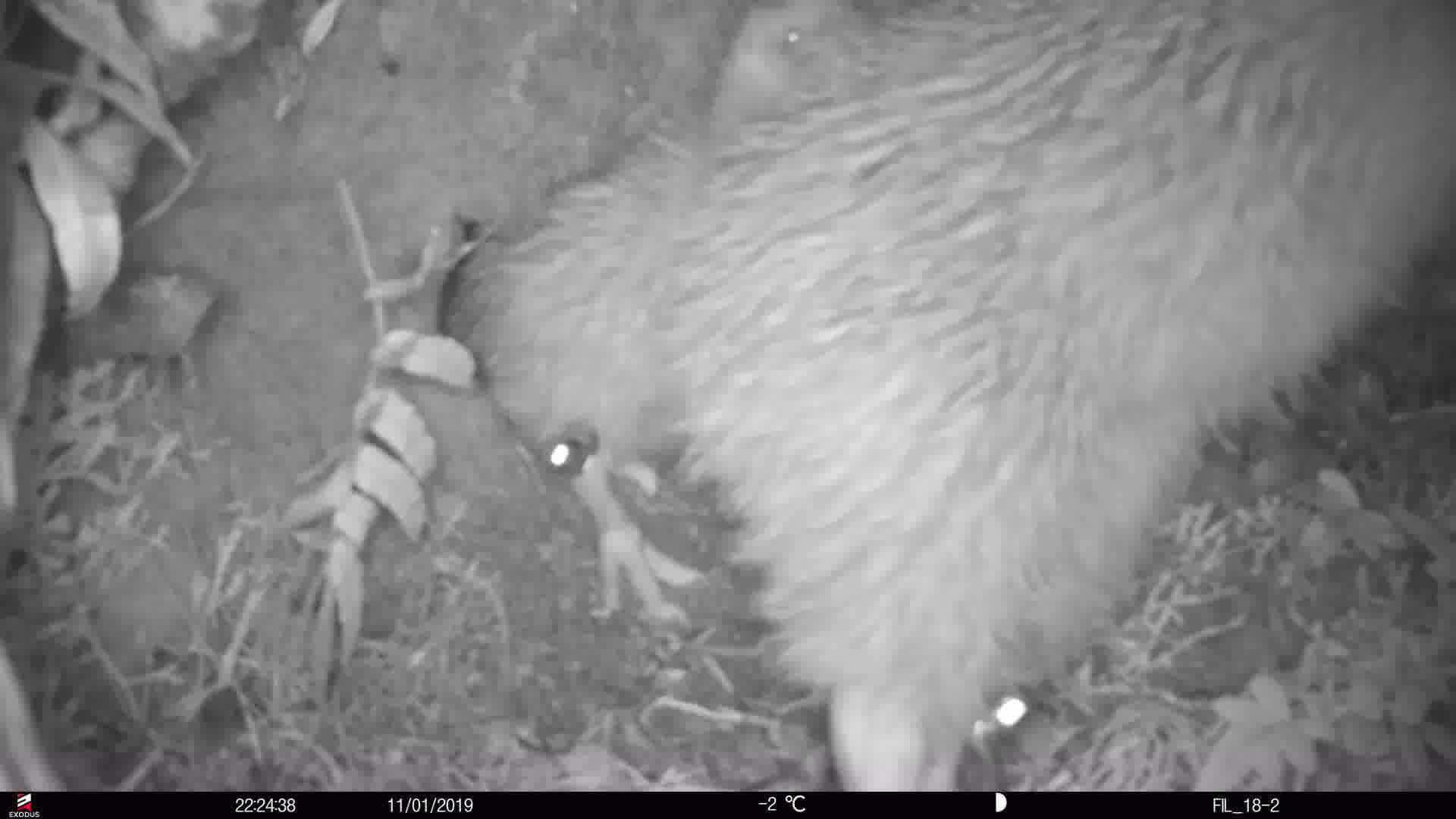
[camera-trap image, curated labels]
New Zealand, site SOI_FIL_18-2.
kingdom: Animalia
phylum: Chordata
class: Aves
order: Apterygiformes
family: Apterygidae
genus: Apteryx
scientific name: Apteryx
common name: kiwi